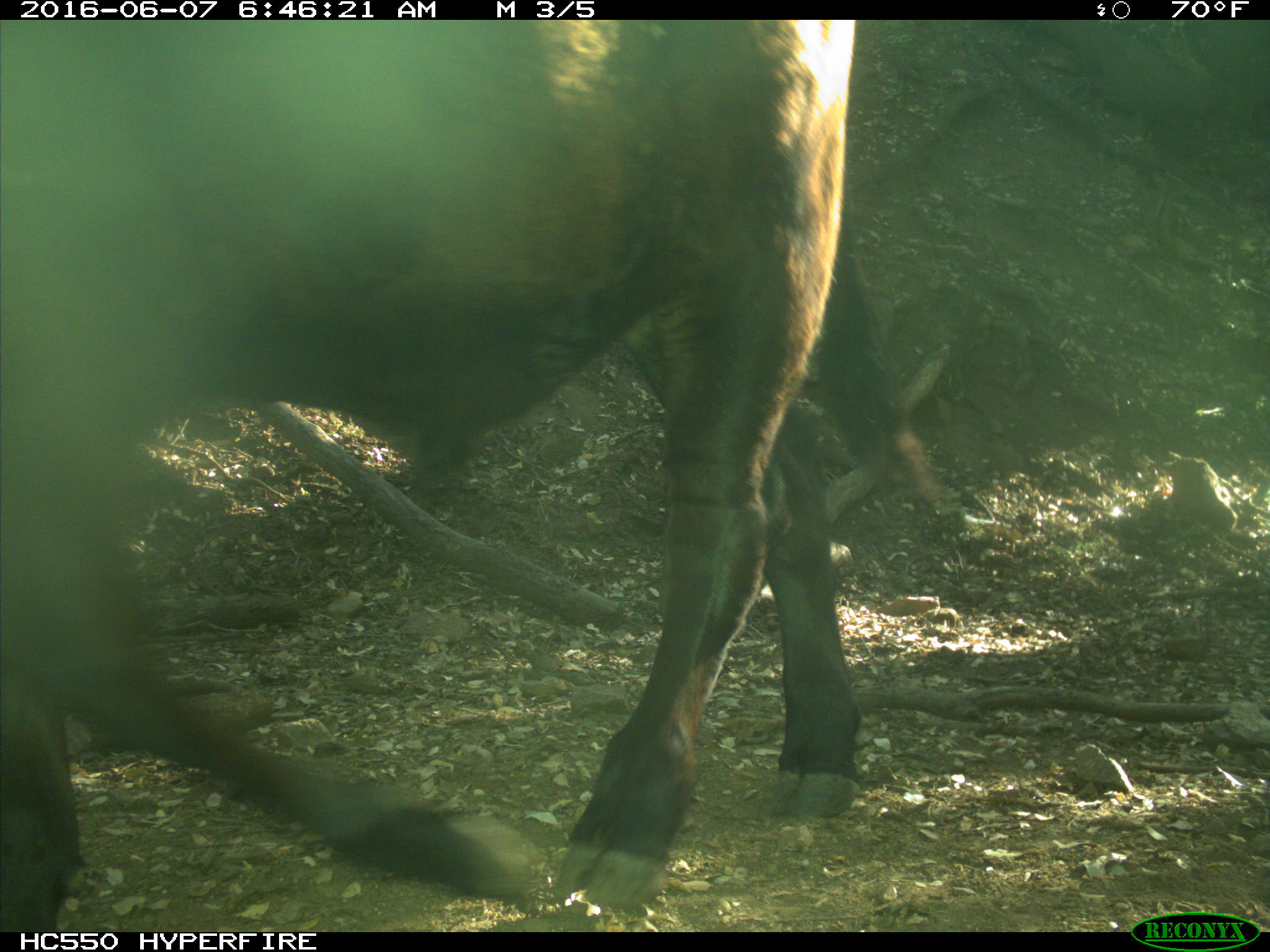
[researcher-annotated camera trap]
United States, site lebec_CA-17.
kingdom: Animalia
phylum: Chordata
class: Mammalia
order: Artiodactyla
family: Bovidae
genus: Bos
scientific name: Bos taurus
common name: domestic cow